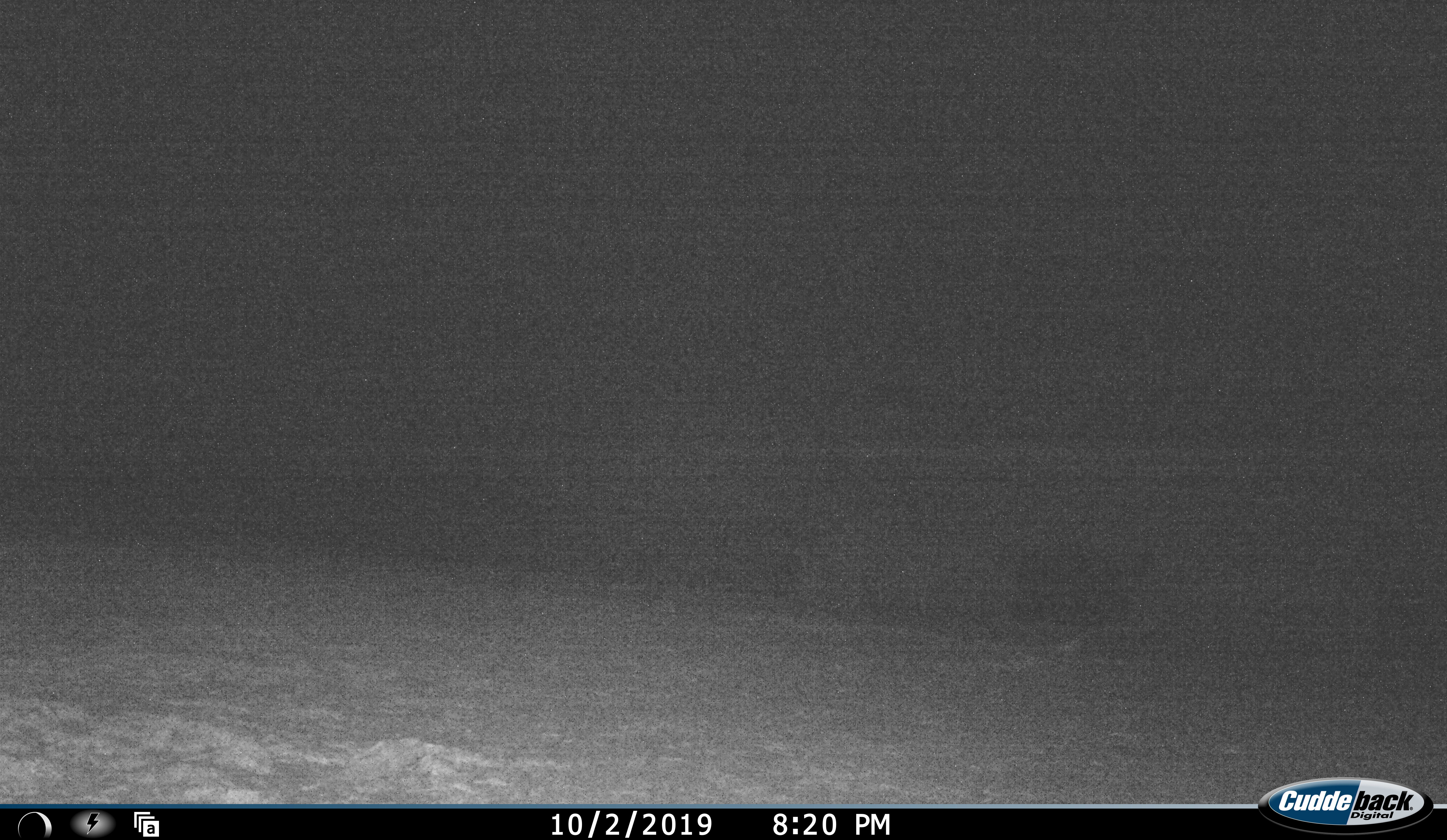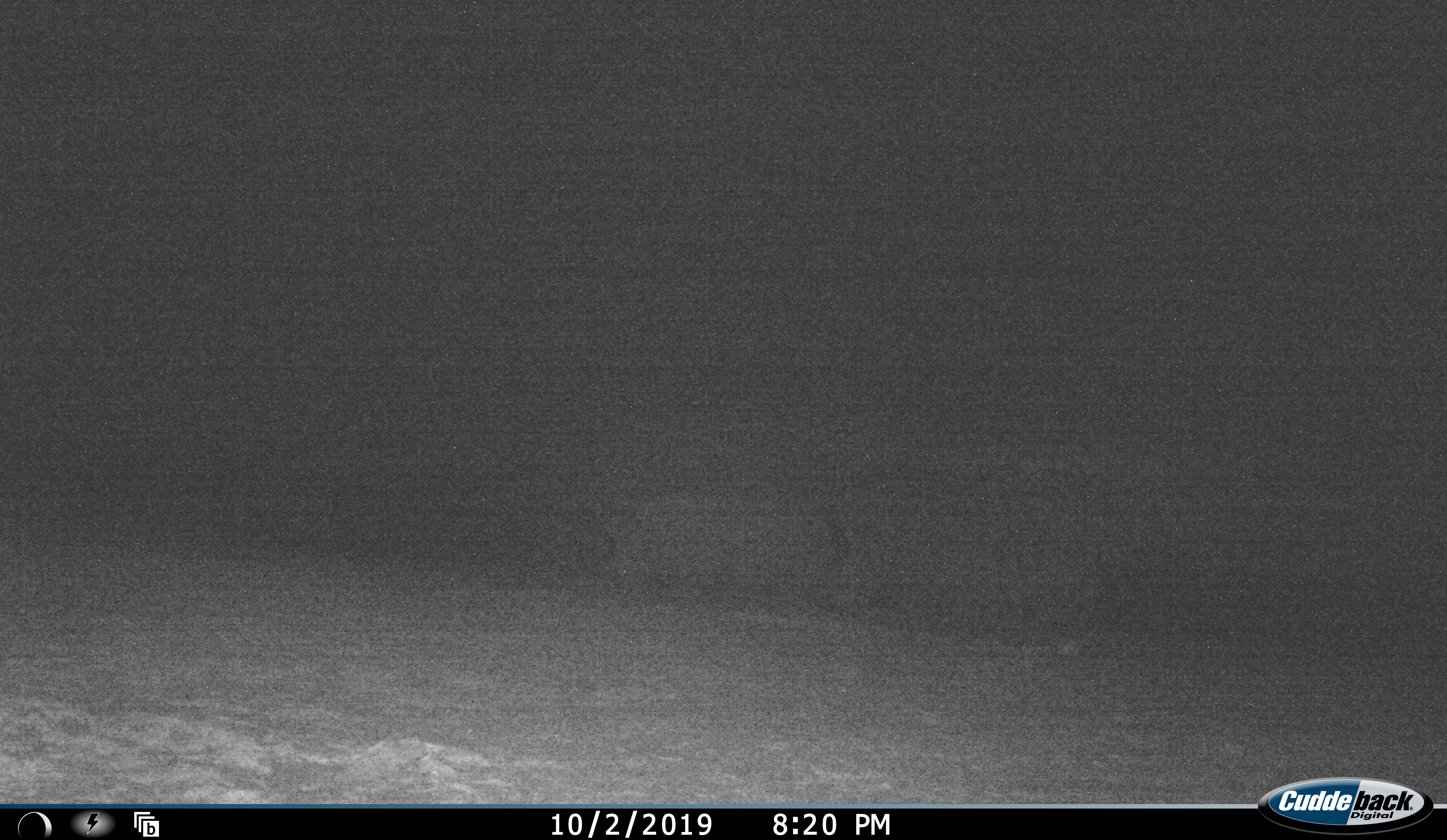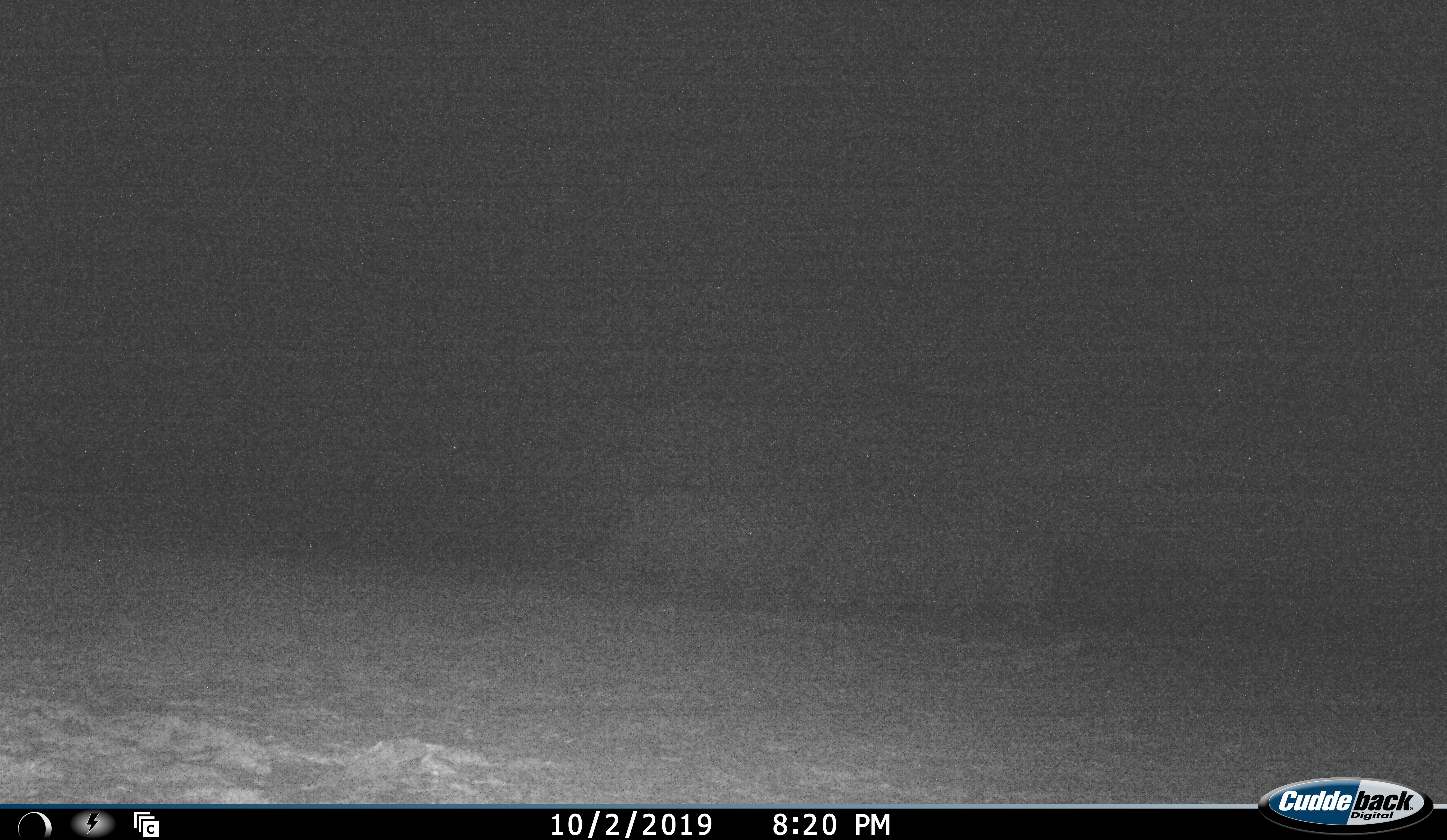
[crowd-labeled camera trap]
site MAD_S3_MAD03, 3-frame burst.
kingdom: Animalia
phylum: Chordata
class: Mammalia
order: Perissodactyla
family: Rhinocerotidae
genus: Ceratotherium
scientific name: Ceratotherium simum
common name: white rhinoceros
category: rhinoceroswhite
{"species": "rhinoceroswhite (white rhinoceros) (Ceratotherium simum)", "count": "2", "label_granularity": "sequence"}